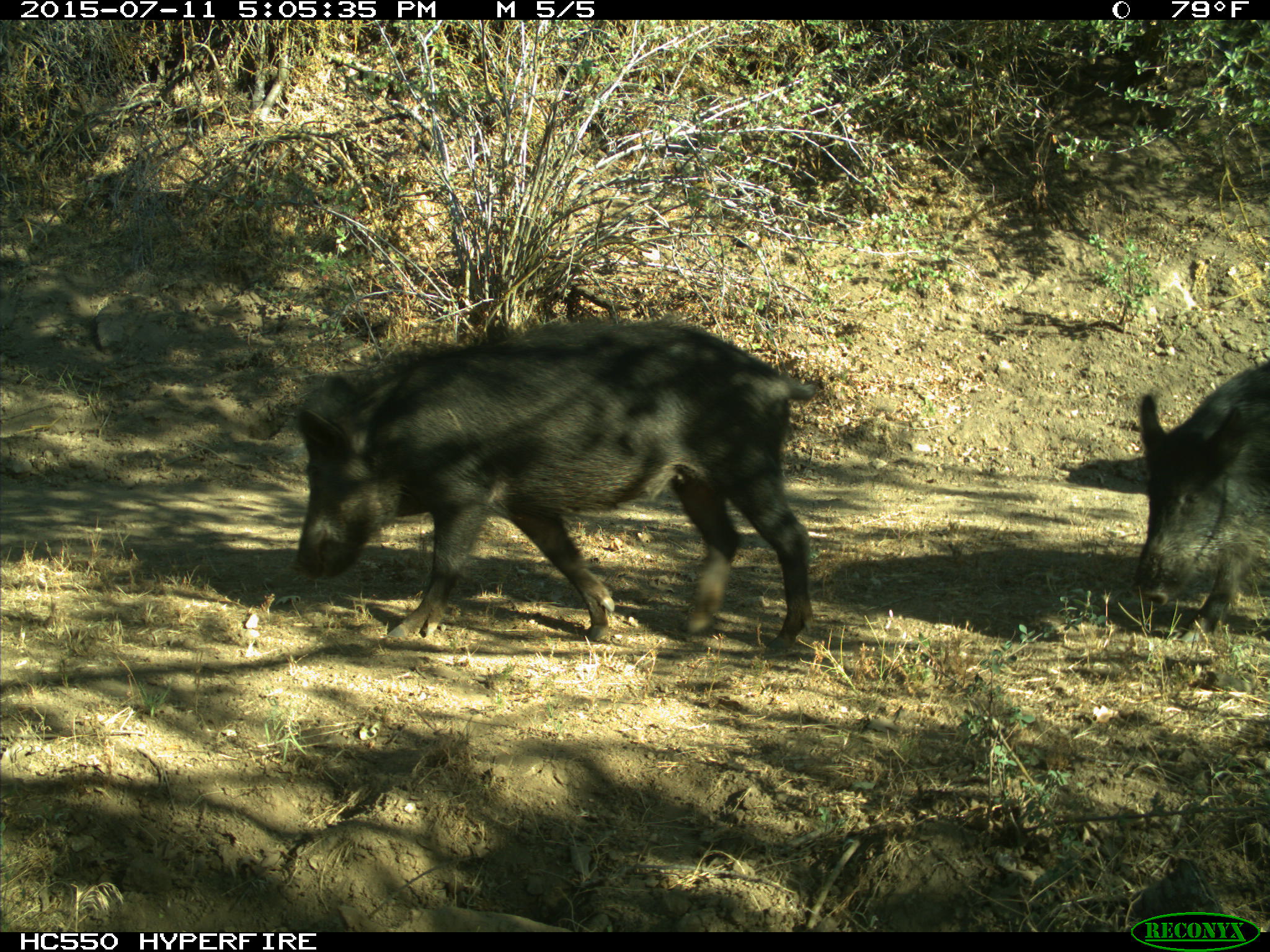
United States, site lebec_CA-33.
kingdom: Animalia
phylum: Chordata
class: Mammalia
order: Artiodactyla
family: Suidae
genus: Sus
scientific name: Sus scrofa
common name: wild boar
Sus scrofa (wild boar).